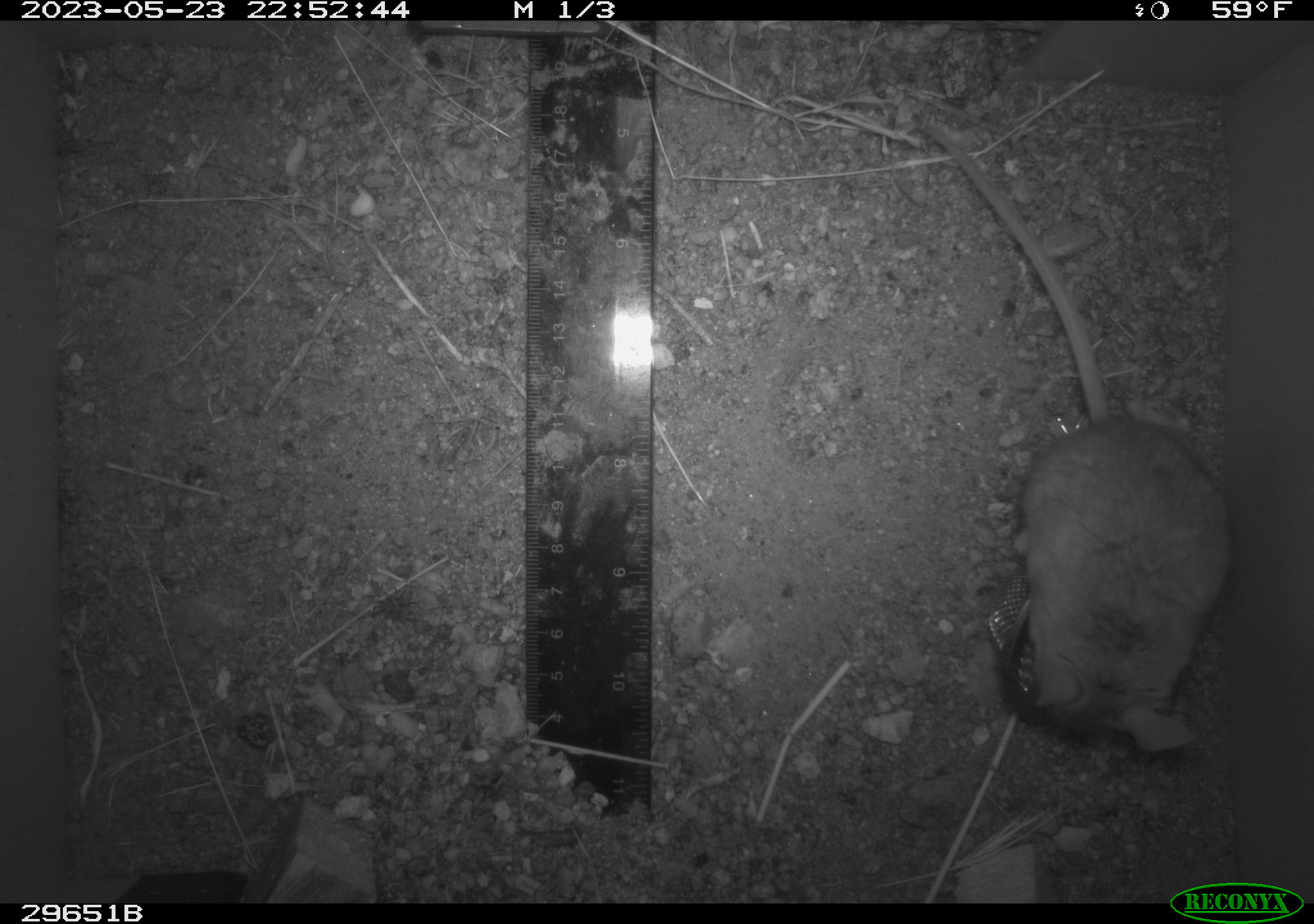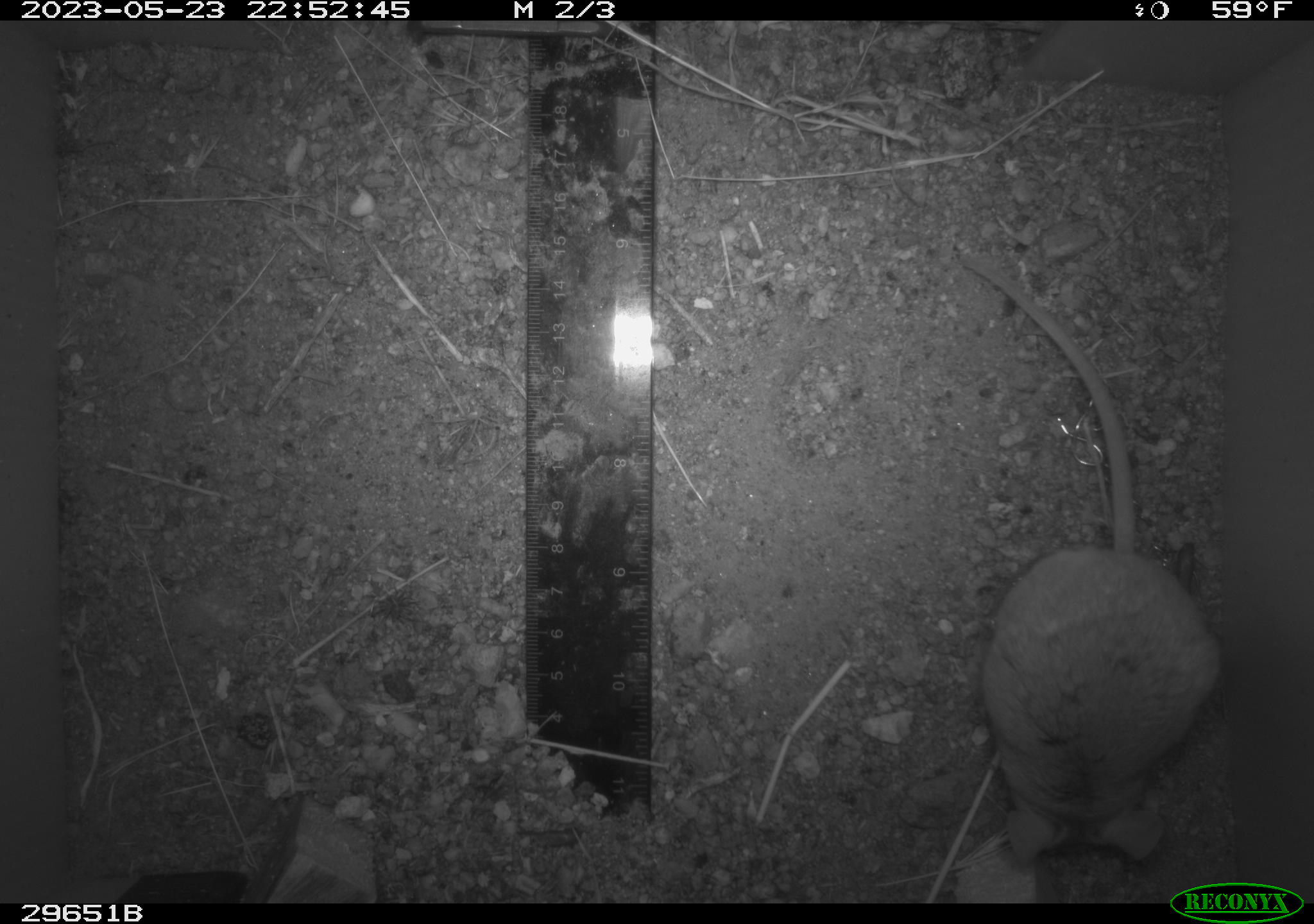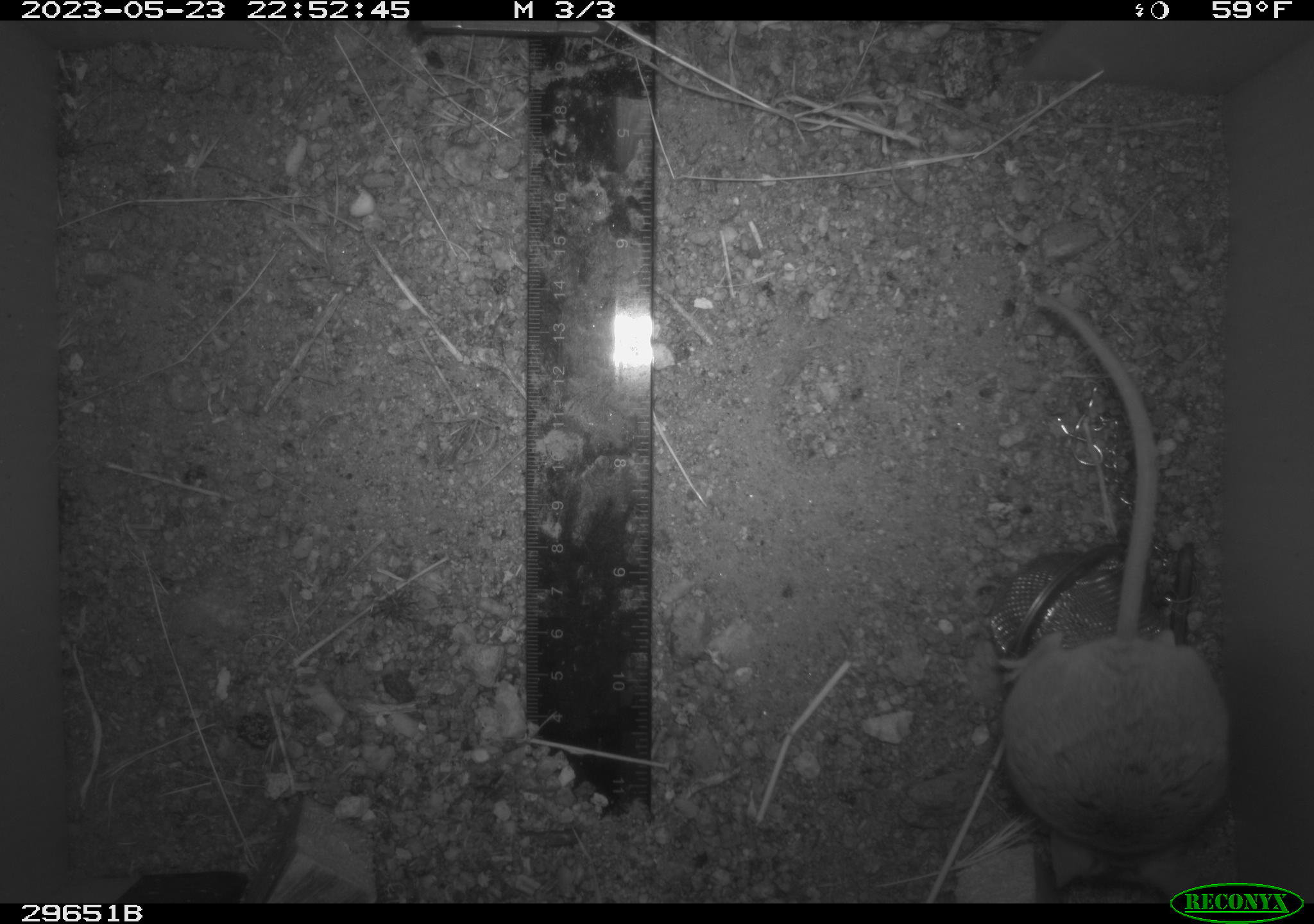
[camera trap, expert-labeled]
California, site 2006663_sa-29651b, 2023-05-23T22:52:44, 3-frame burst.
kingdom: Animalia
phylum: Chordata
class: Mammalia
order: Rodentia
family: Cricetidae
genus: Peromyscus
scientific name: Peromyscus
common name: deer mice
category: peromyscus species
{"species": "peromyscus species (deer mice) (Peromyscus)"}